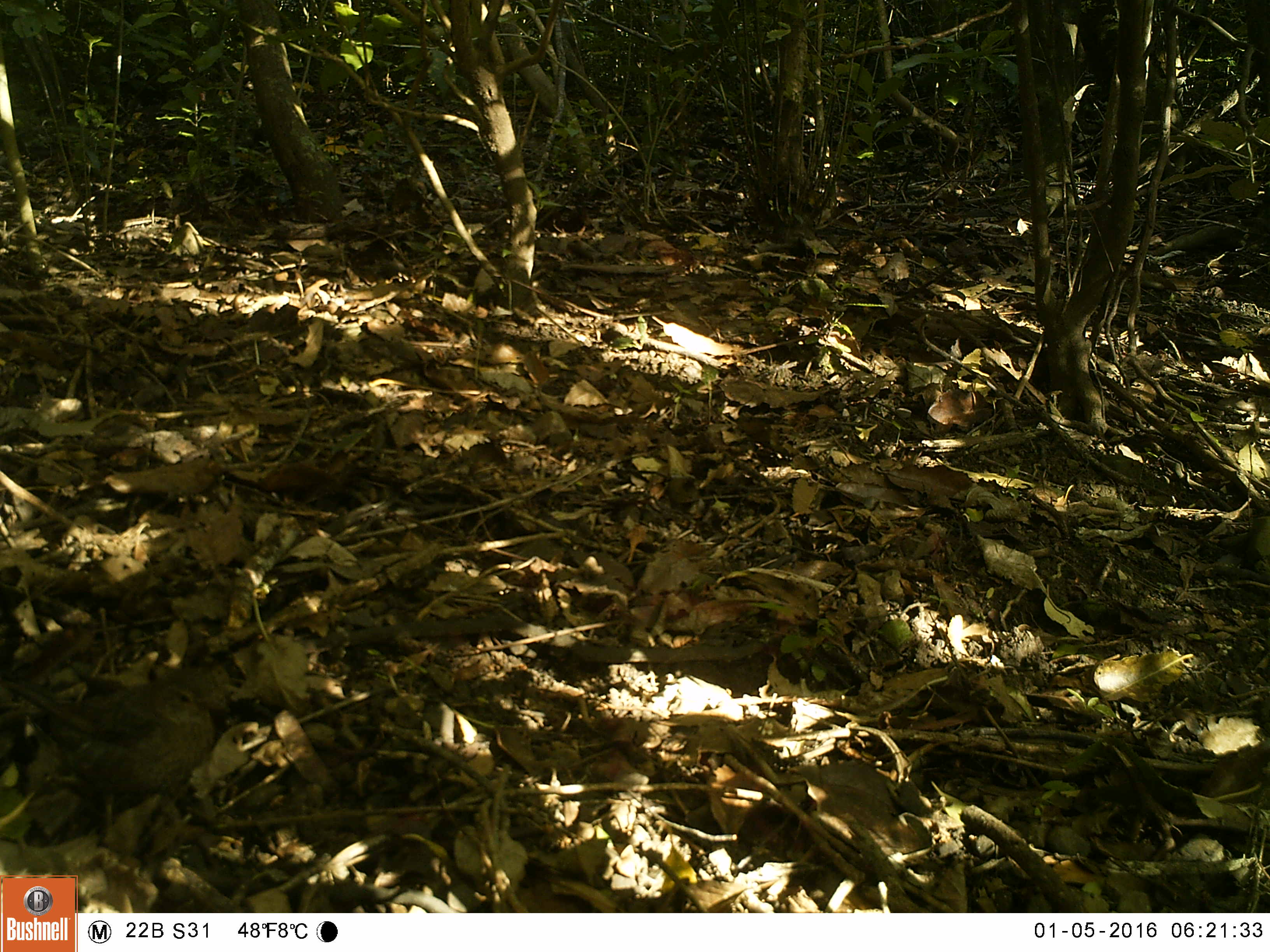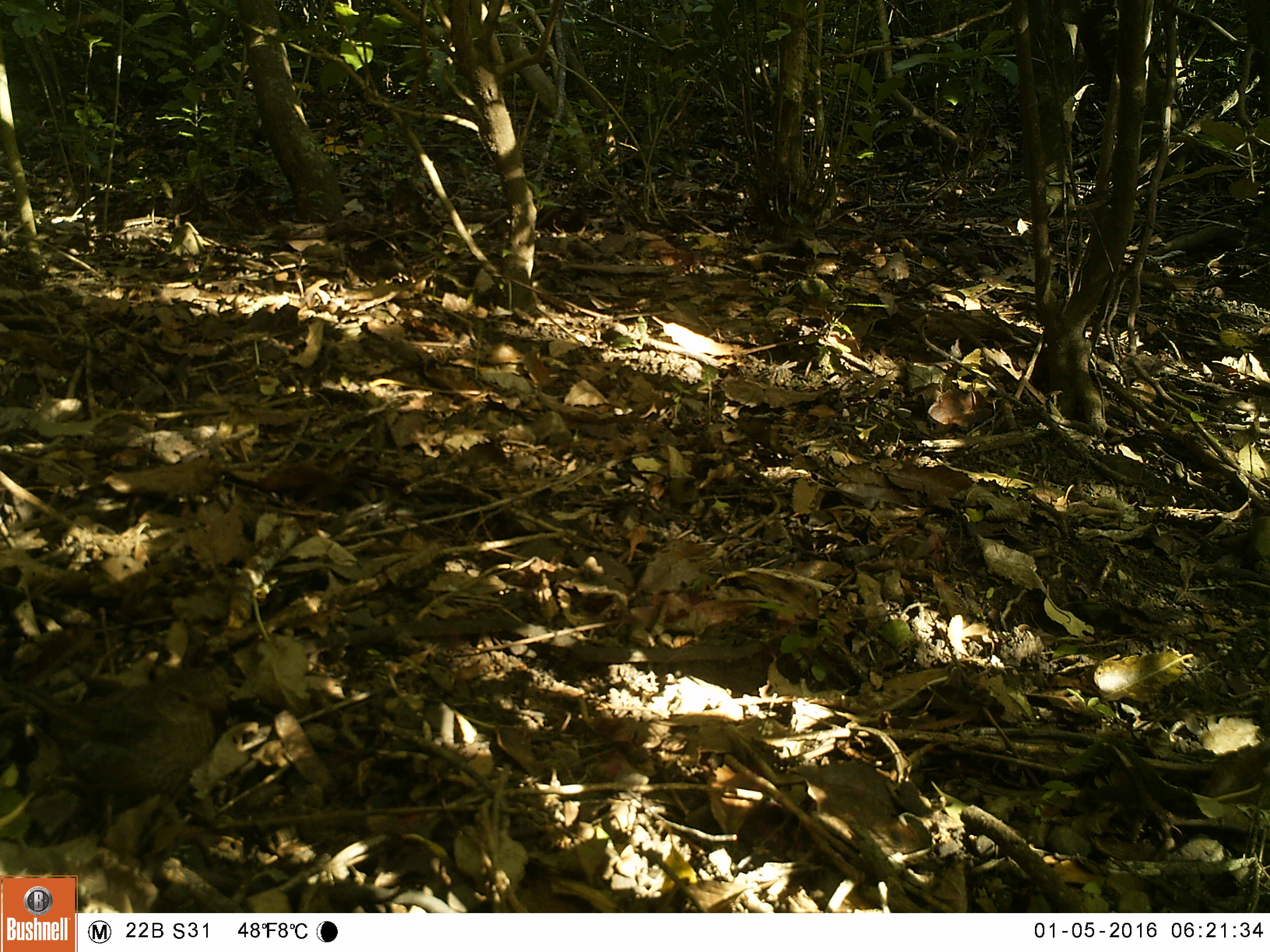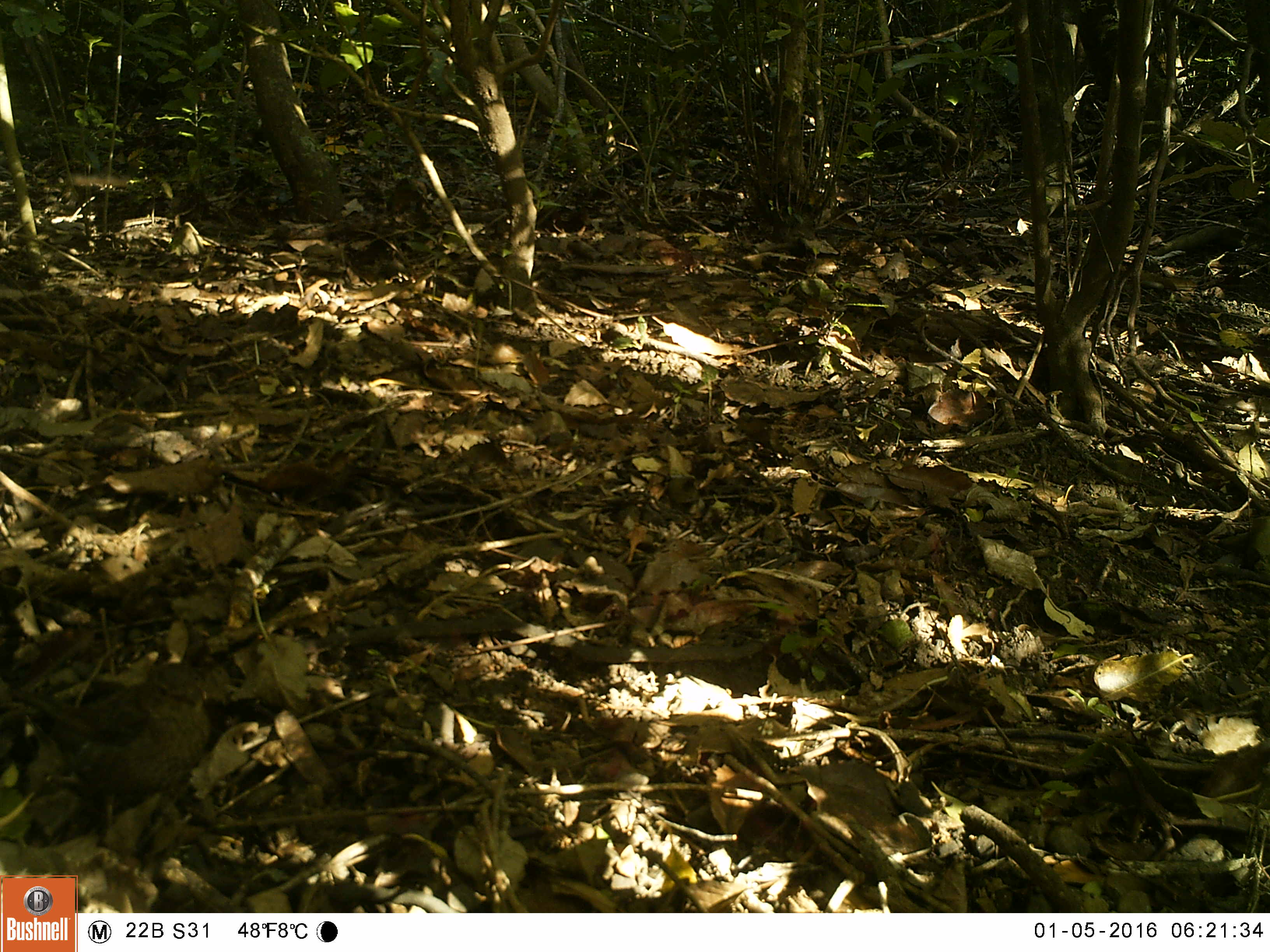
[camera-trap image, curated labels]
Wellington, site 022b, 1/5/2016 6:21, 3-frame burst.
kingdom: Animalia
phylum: Chordata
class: Aves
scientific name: Aves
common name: bird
Bird (Aves).